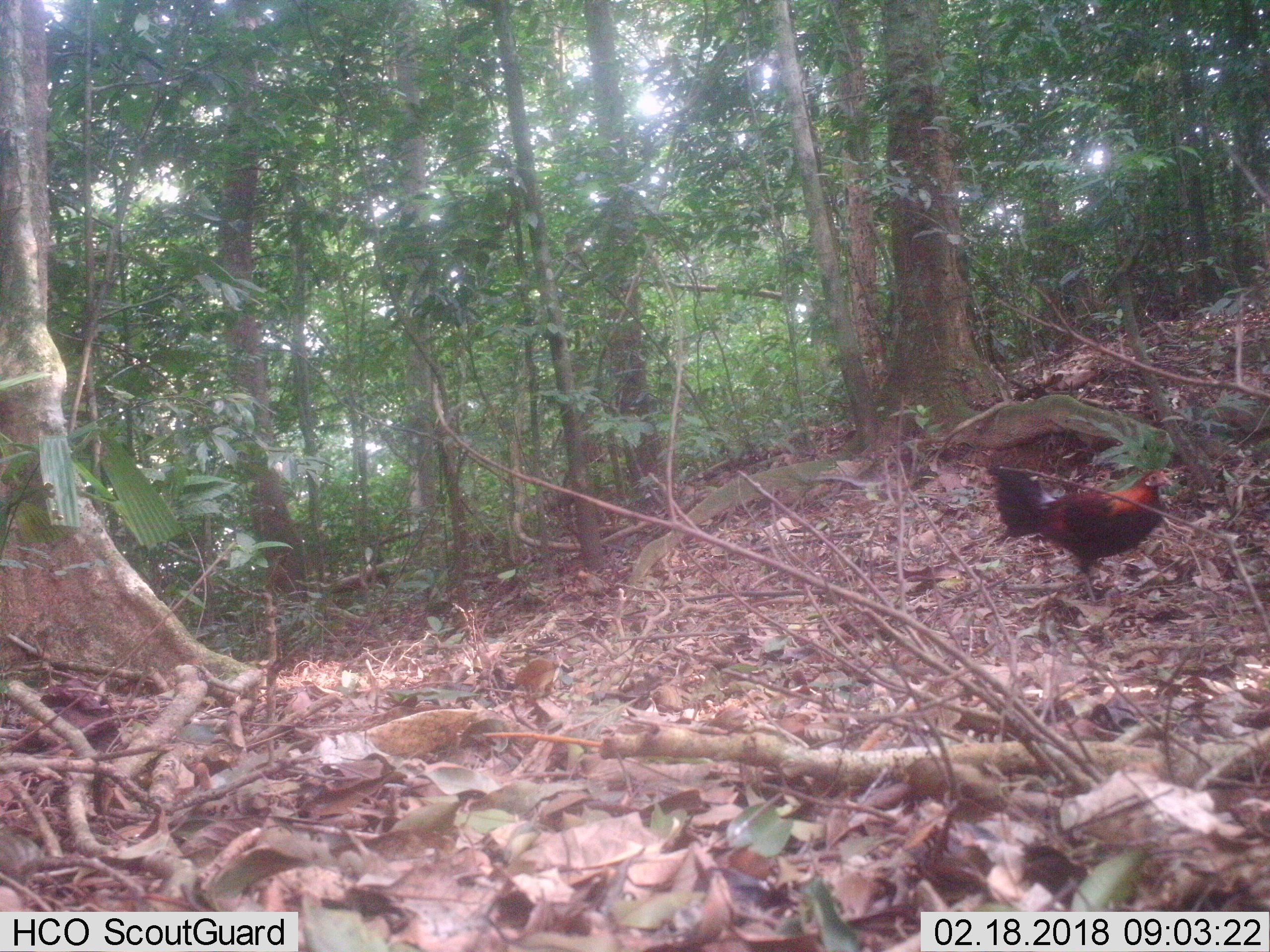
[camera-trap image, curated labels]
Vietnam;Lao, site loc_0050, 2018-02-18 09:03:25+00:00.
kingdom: Animalia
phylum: Chordata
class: Aves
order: Galliformes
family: Phasianidae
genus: Gallus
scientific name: Gallus gallus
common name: red junglefowl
Red junglefowl (Gallus gallus). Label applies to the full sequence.